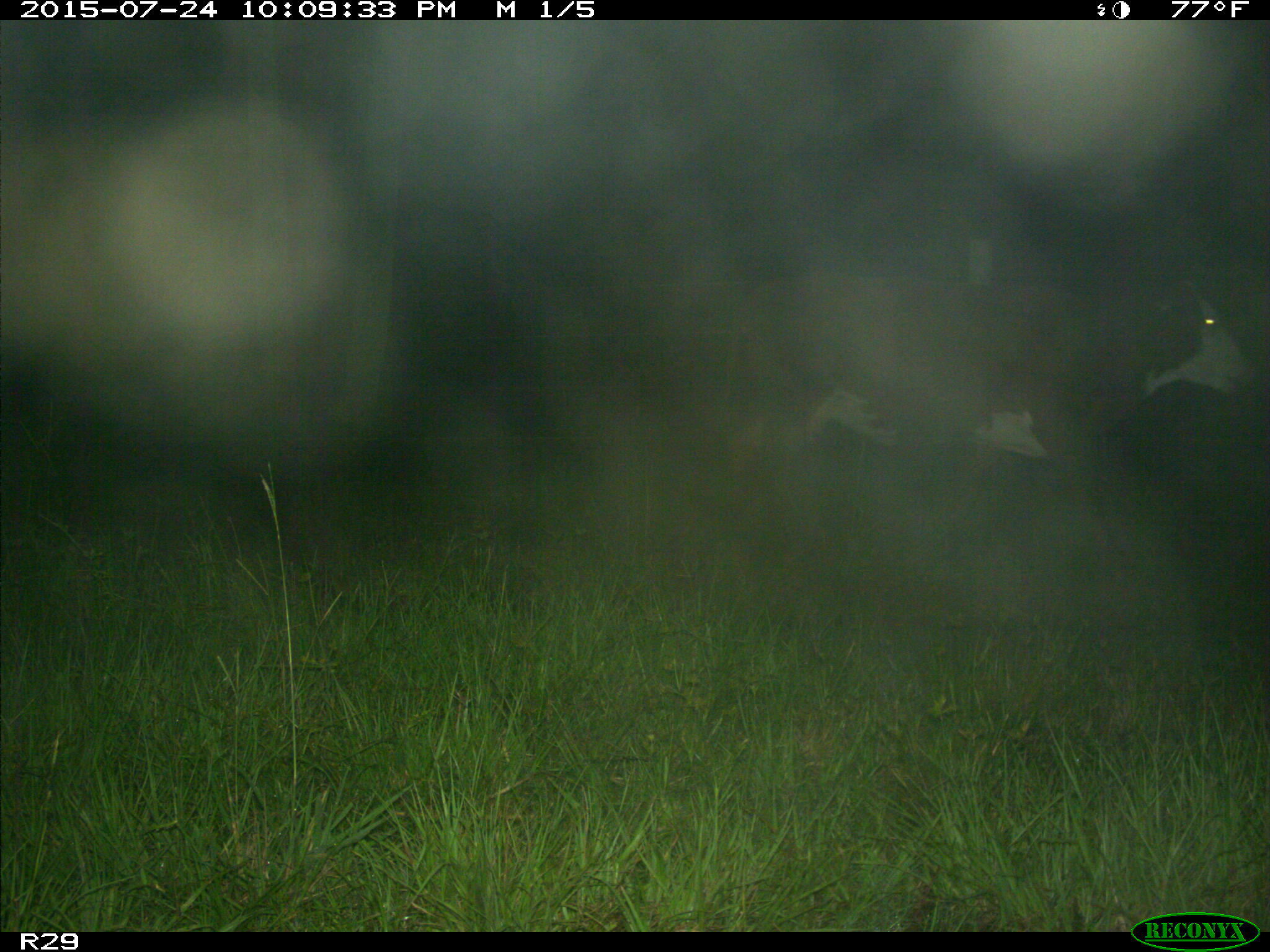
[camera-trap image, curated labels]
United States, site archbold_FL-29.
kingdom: Animalia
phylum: Chordata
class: Mammalia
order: Artiodactyla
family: Bovidae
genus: Bos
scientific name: Bos taurus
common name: domestic cow